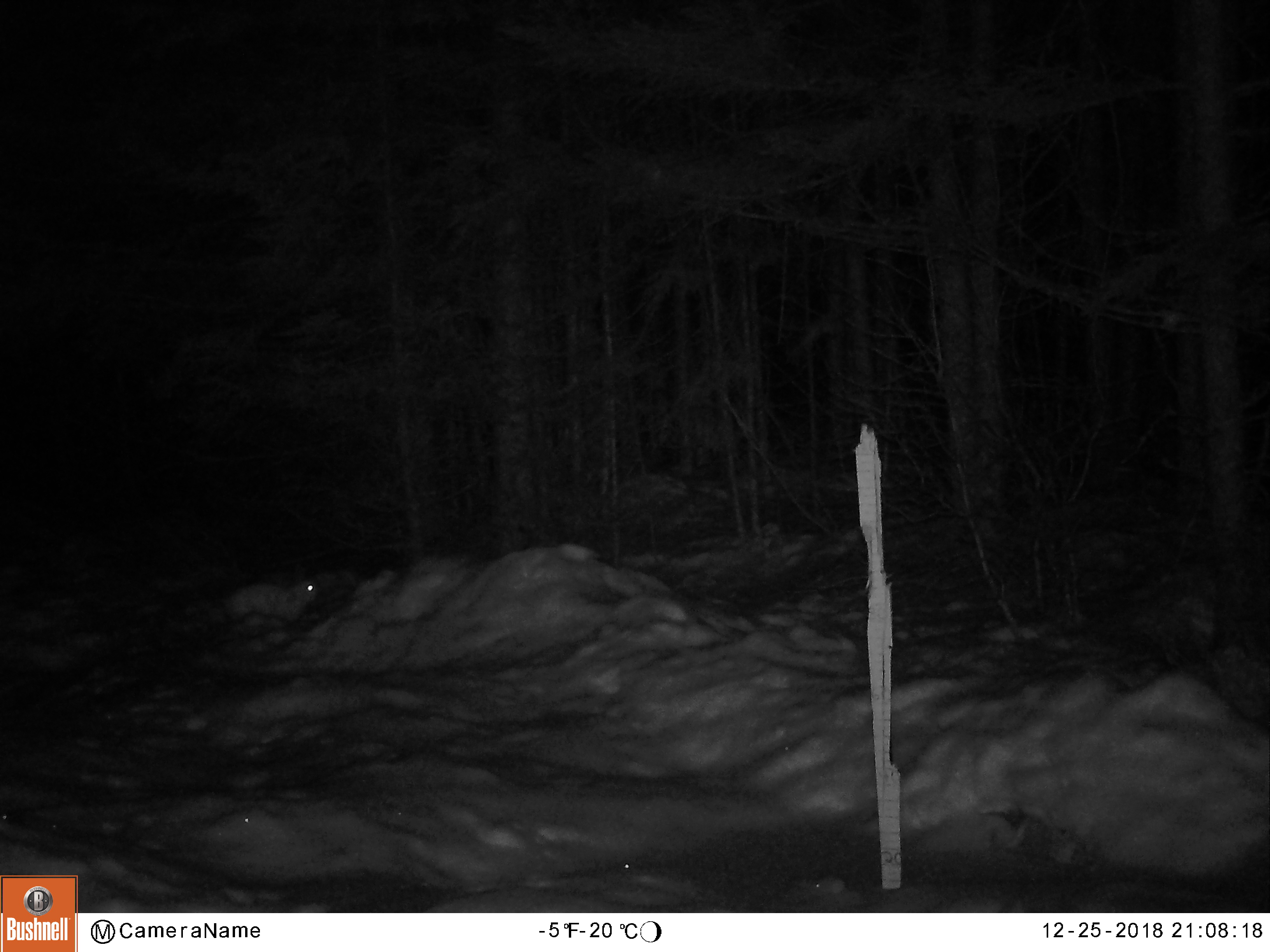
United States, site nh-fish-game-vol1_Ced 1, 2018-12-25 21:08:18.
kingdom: Animalia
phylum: Chordata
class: Mammalia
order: Lagomorpha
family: Leporidae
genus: Lepus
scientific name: Lepus americanus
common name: snowshoe hare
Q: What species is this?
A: Snowshoe hare (Lepus americanus).